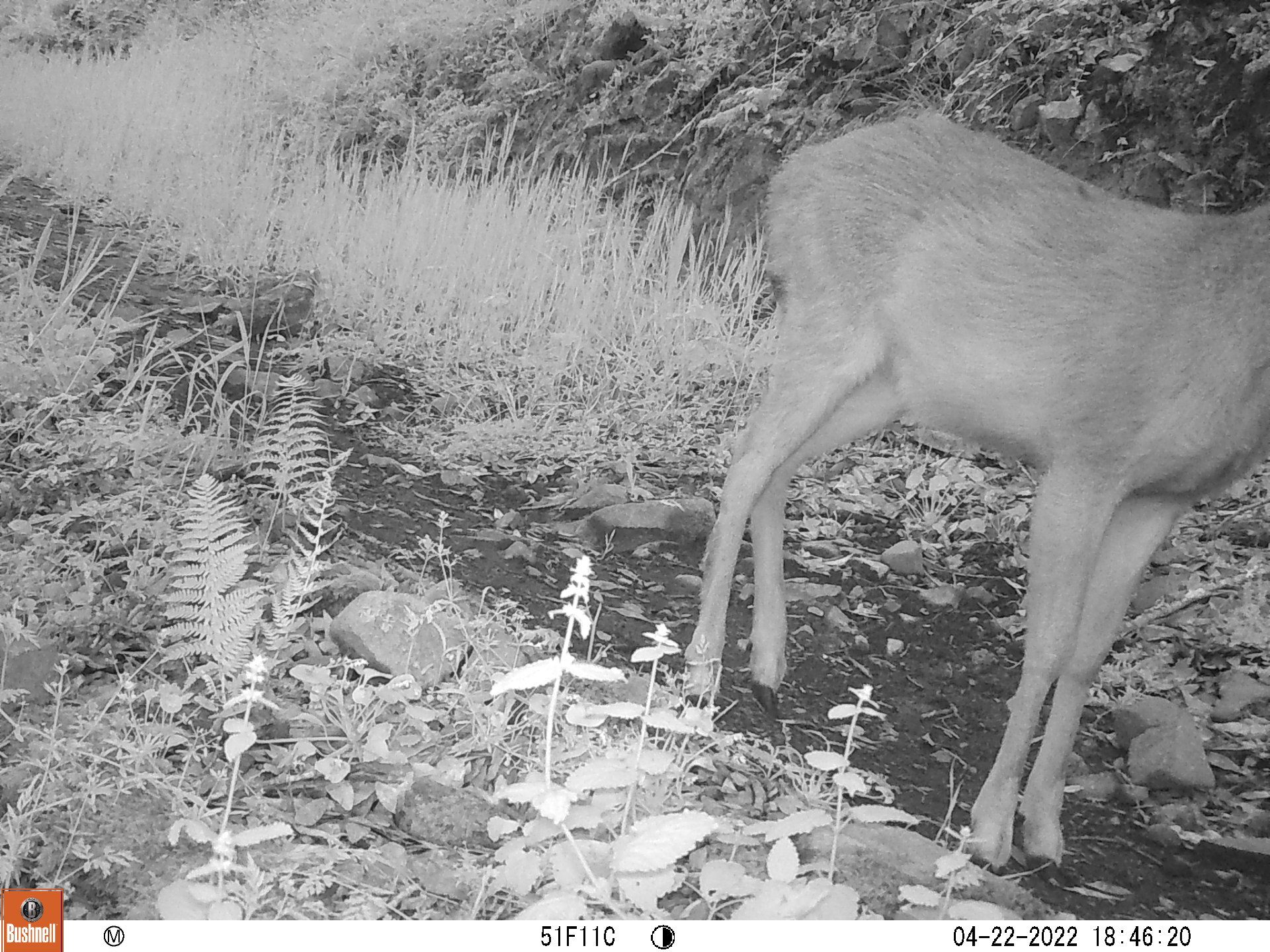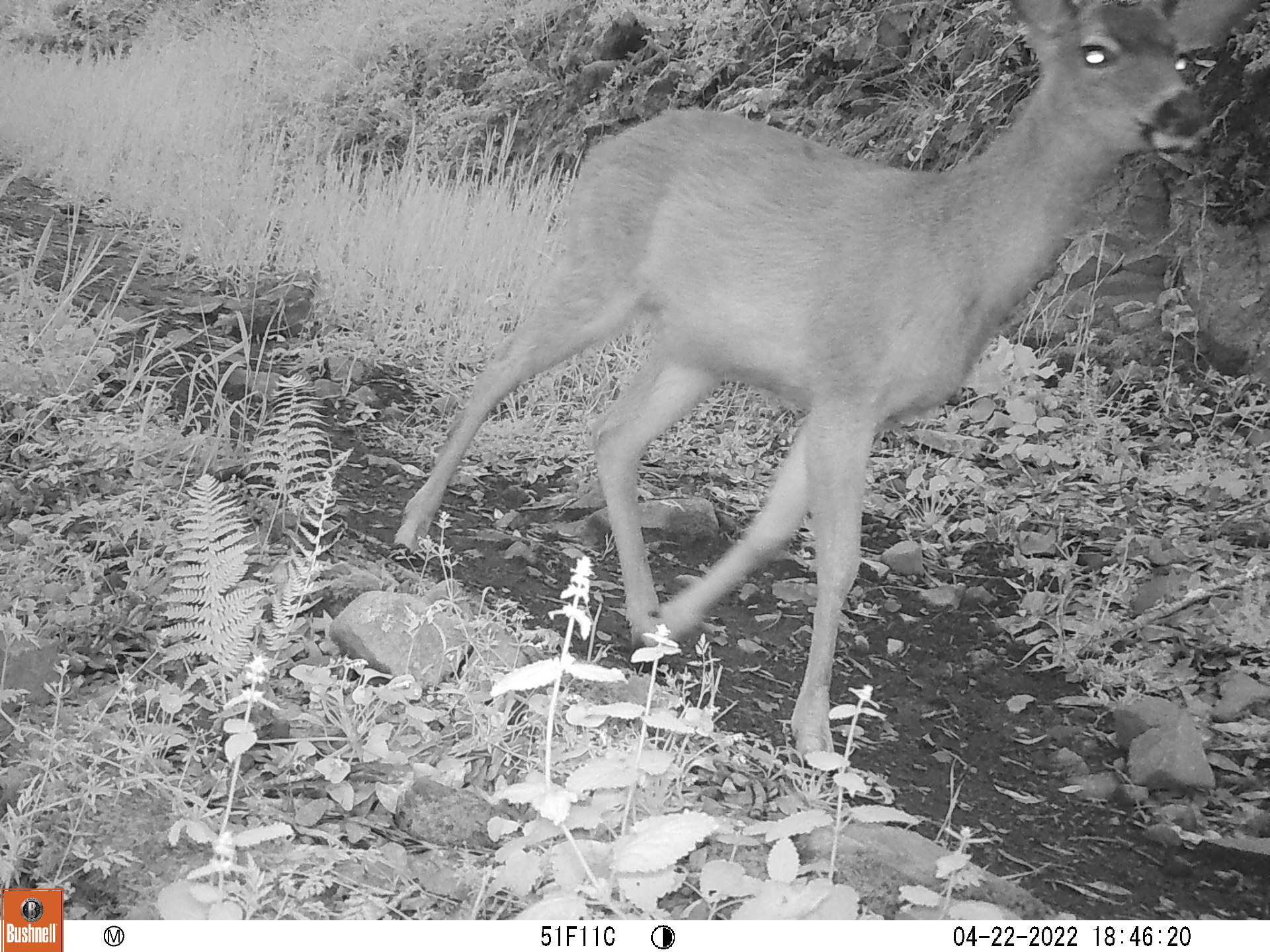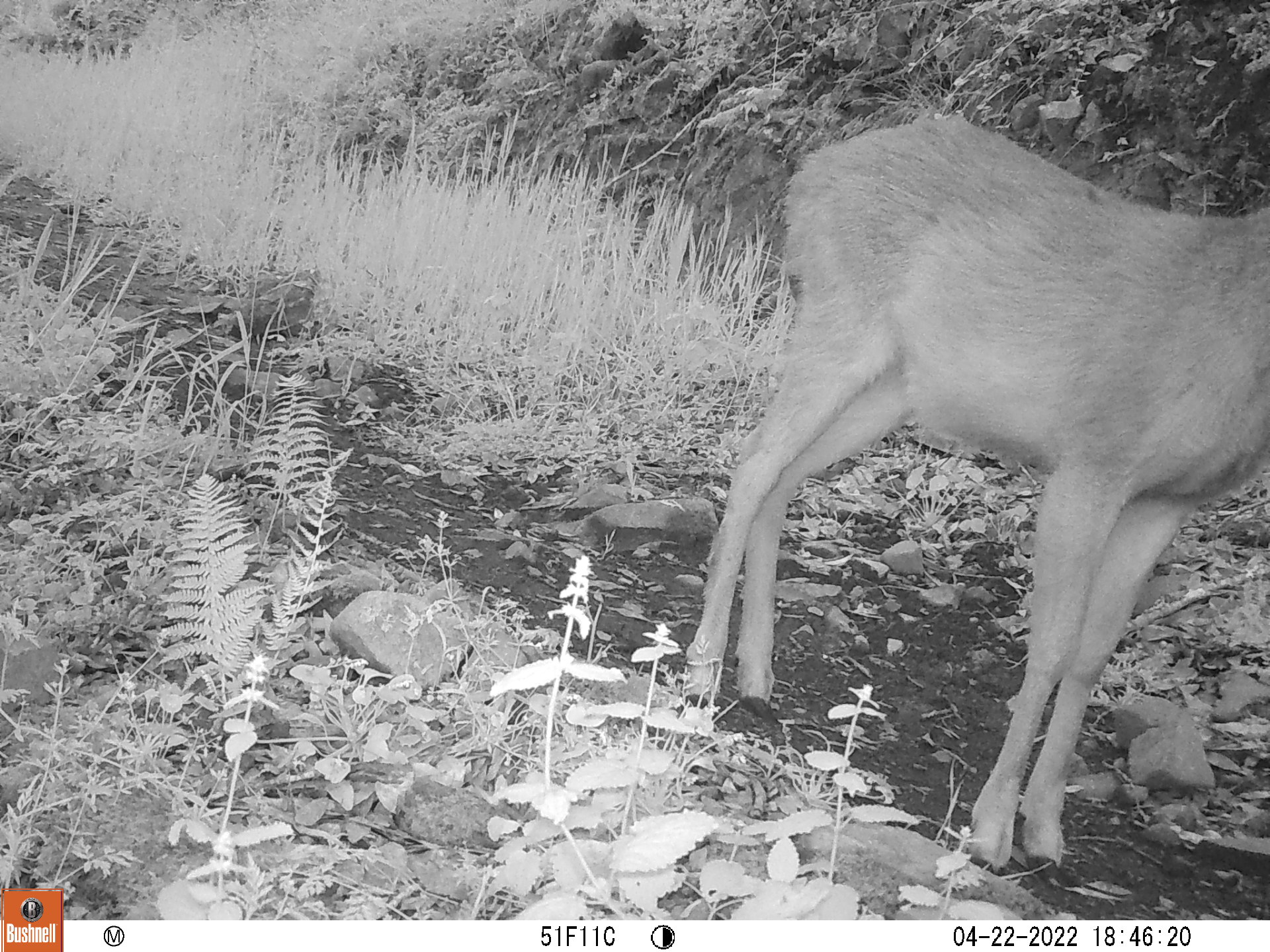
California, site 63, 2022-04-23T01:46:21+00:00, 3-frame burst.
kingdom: Animalia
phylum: Chordata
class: Mammalia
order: Artiodactyla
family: Cervidae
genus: Odocoileus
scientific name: Odocoileus hemionus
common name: mule deer